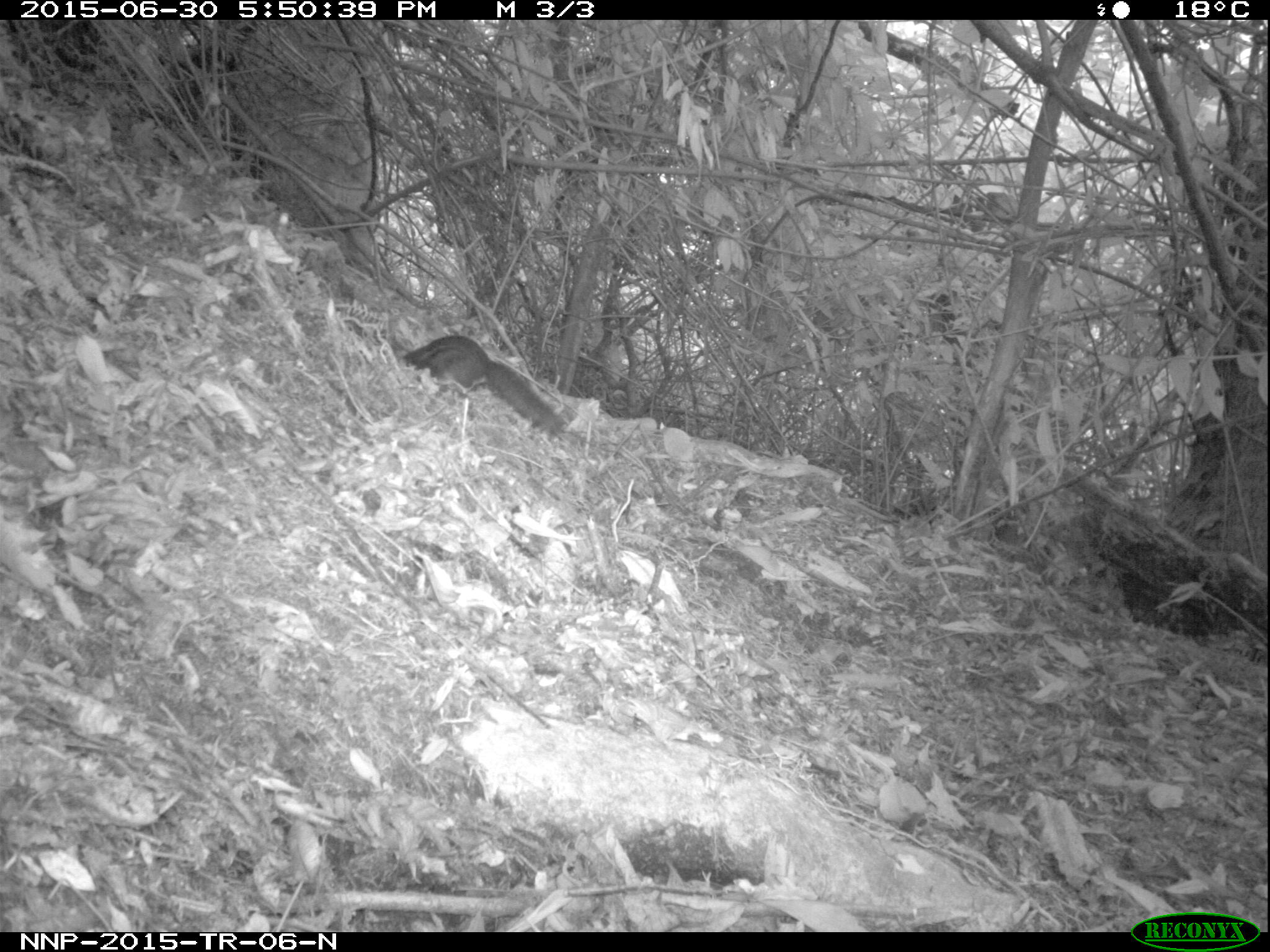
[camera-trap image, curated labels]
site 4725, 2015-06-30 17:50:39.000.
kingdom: Animalia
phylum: Chordata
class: Mammalia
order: Rodentia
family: Sciuridae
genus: Funisciurus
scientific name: Funisciurus pyrropus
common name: fire-footed rope squirrel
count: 1